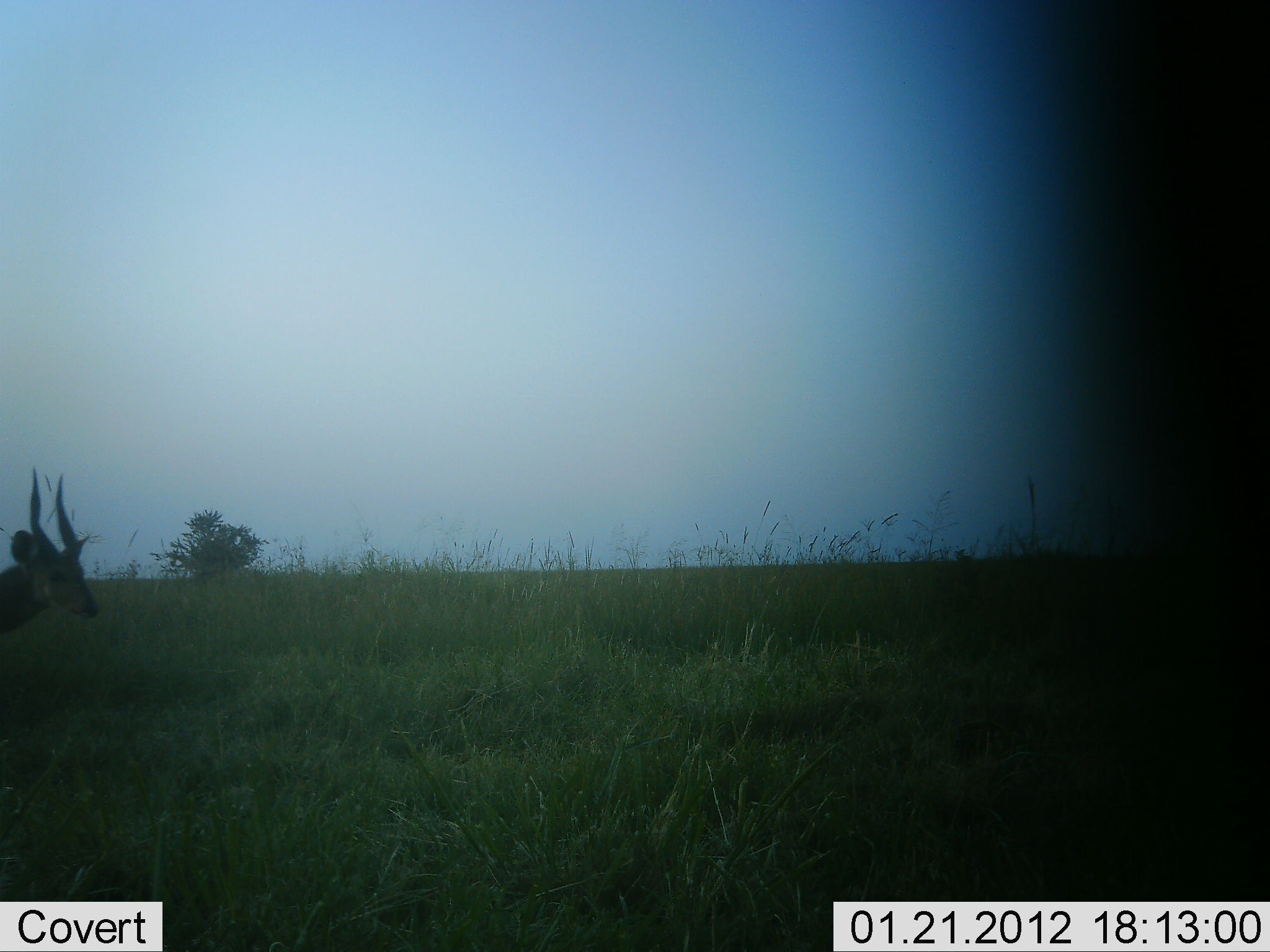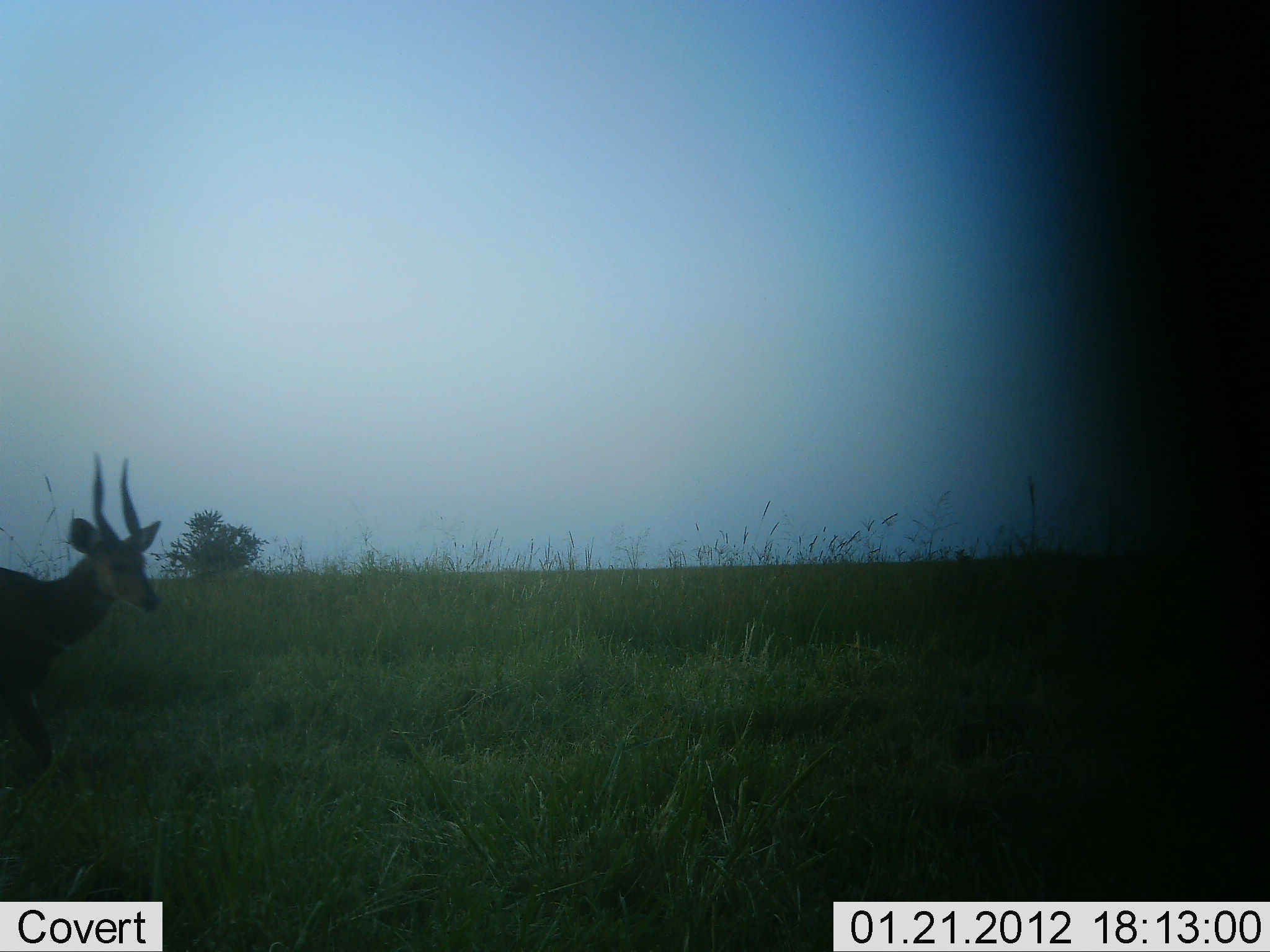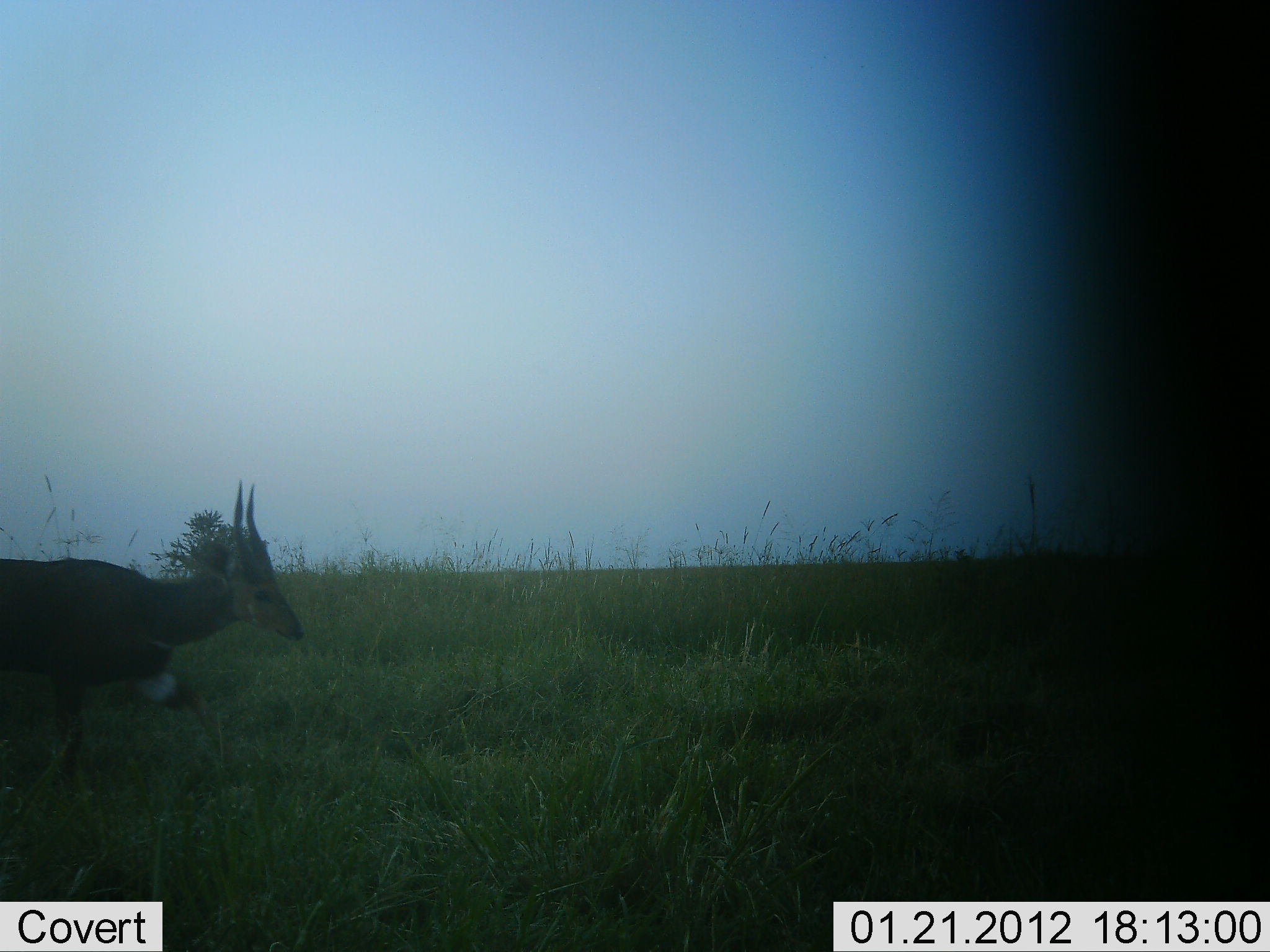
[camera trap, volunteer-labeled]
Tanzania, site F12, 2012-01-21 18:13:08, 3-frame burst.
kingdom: Animalia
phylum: Chordata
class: Mammalia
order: Artiodactyla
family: Bovidae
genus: Tragelaphus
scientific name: Tragelaphus scriptus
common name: bushbuck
Bushbuck (Tragelaphus scriptus), count 1. Behavior (volunteer vote fractions): standing 14%, resting 0%, moving 90%, interacting 0%. Young present (vote fraction): 0%. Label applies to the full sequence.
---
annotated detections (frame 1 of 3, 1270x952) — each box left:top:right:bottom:
animal: 987:0:1270:902; 0:466:101:639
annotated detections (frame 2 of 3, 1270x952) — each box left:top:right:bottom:
animal: 1017:0:1270:900; 0:451:162:804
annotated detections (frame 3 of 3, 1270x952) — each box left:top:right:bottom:
animal: 972:0:1270:900; 0:480:310:770